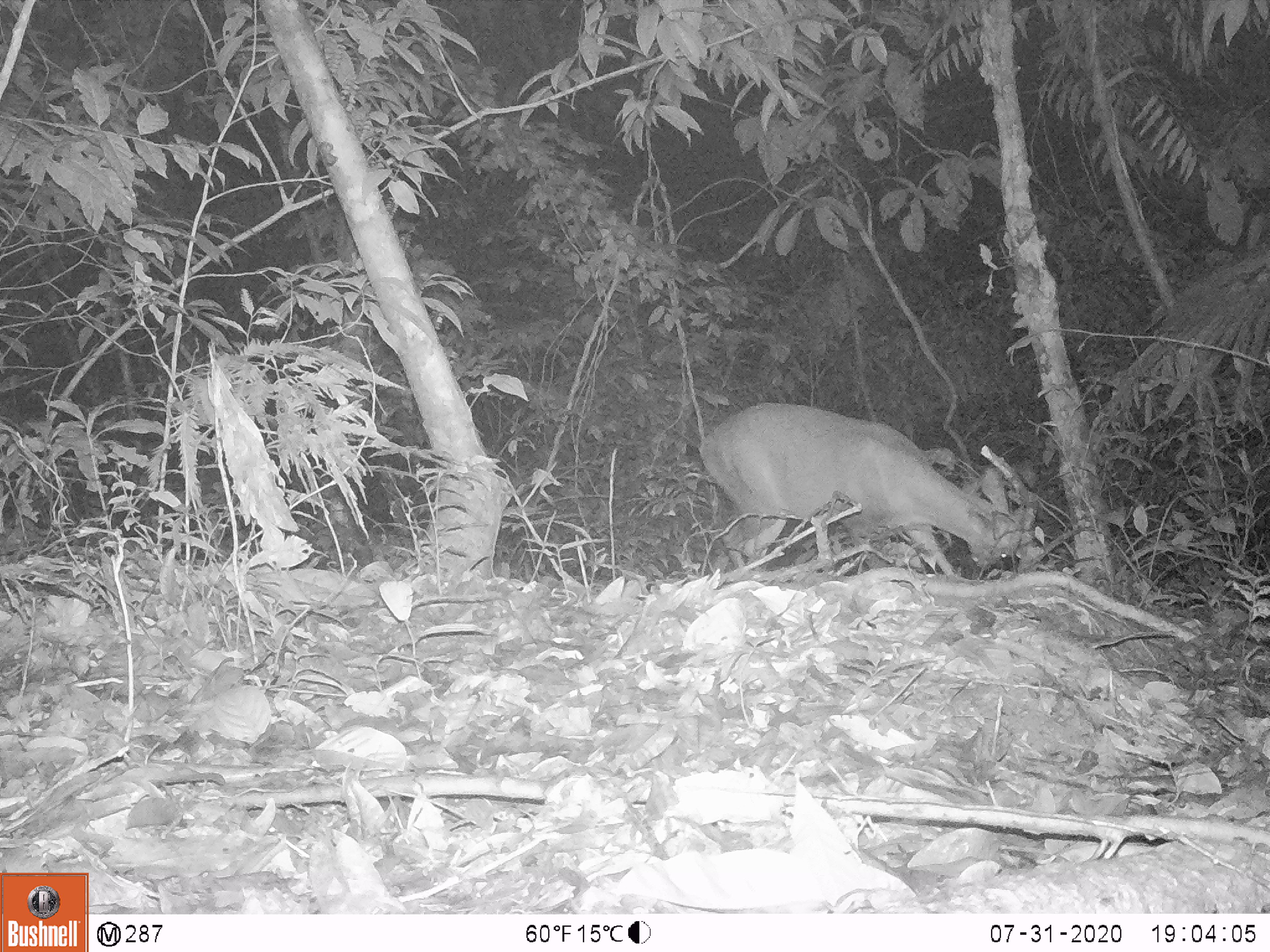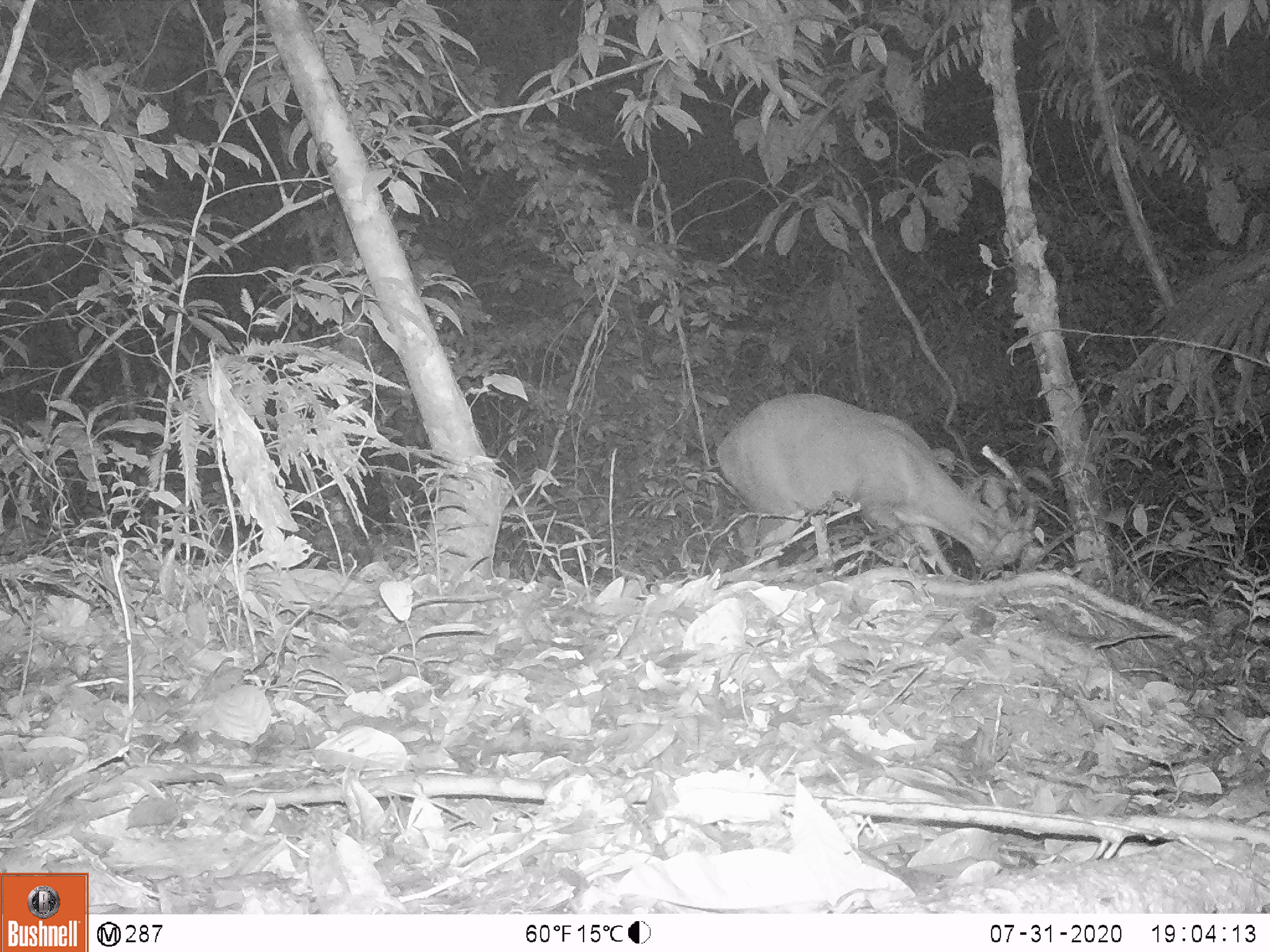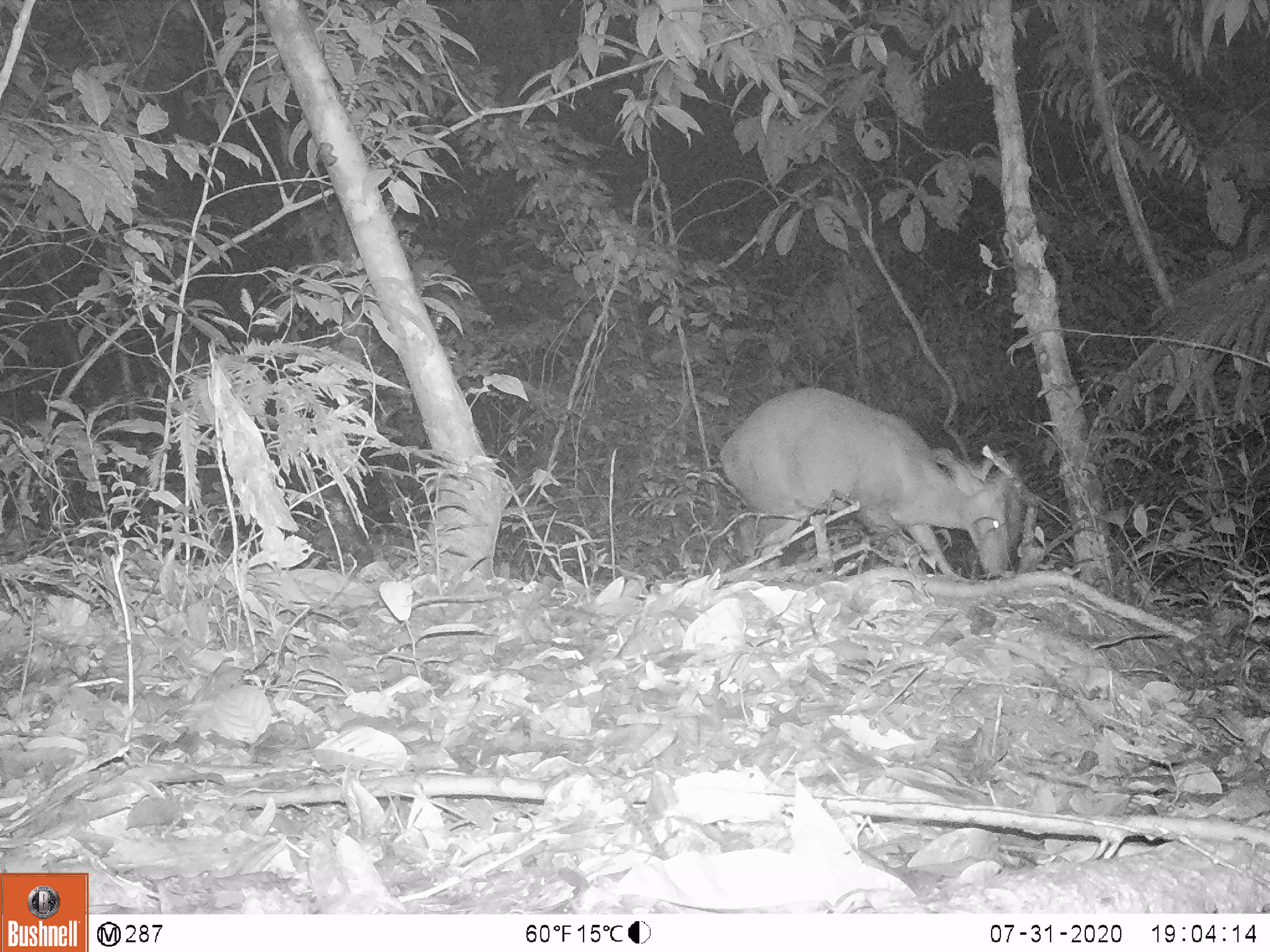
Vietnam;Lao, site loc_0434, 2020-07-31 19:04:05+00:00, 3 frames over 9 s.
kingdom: Animalia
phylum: Chordata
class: Mammalia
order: Artiodactyla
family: Cervidae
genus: Muntiacus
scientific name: Muntiacus rooseveltorum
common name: roosevelt's muntjac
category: roosevelts muntjac group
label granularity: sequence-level